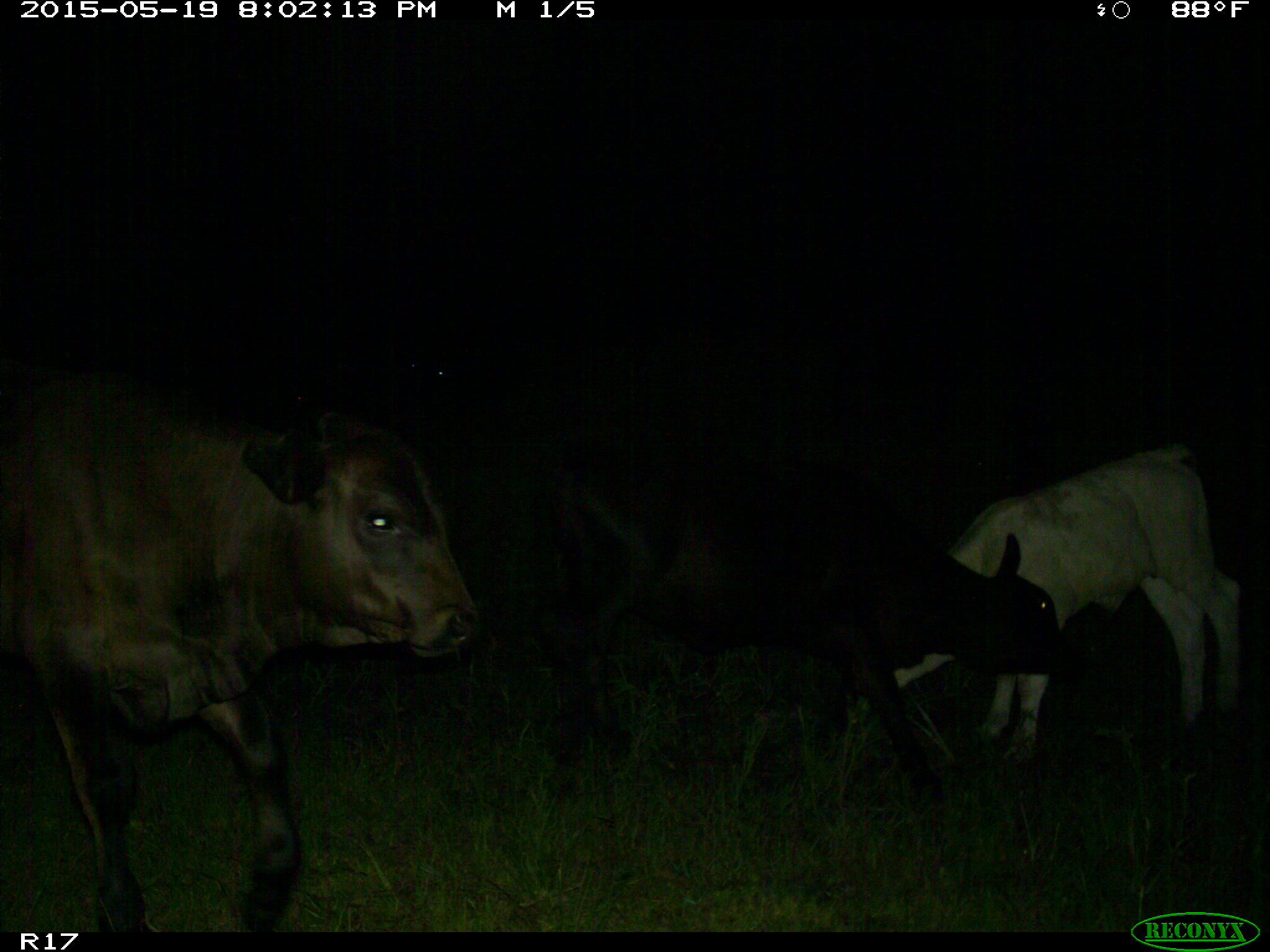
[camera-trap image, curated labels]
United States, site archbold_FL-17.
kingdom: Animalia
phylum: Chordata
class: Mammalia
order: Artiodactyla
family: Bovidae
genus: Bos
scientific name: Bos taurus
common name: domestic cow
Bos taurus (domestic cow).